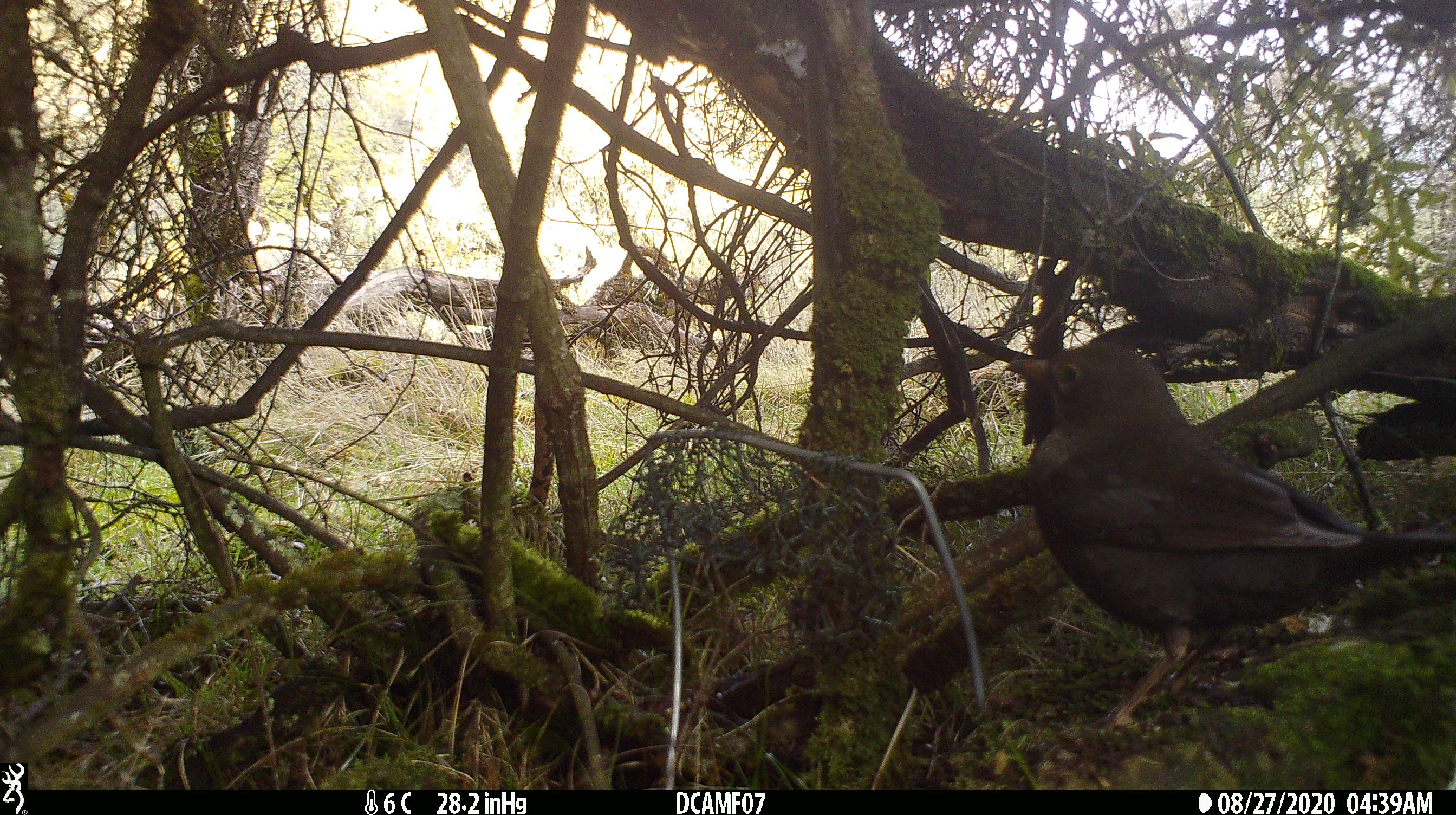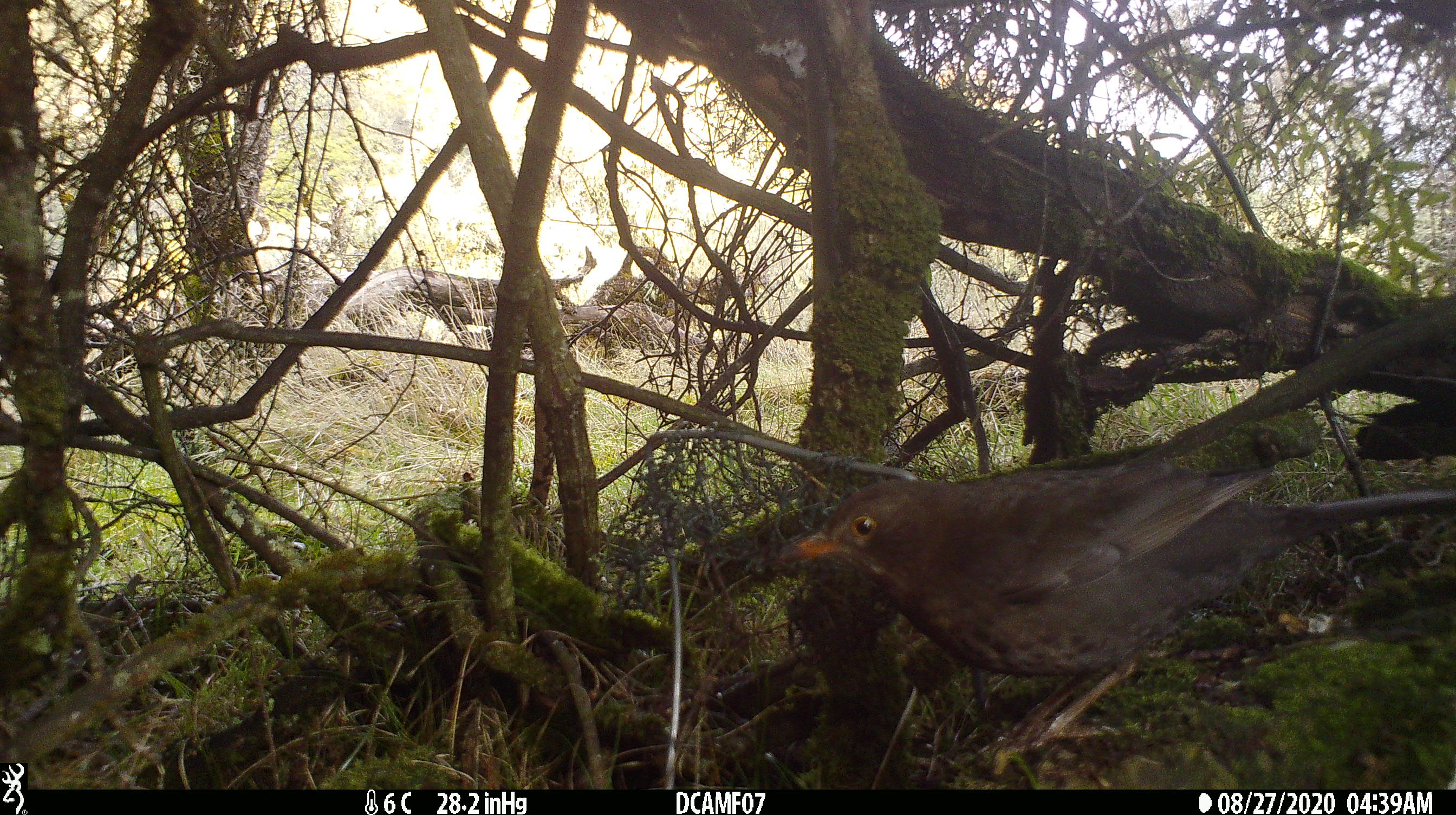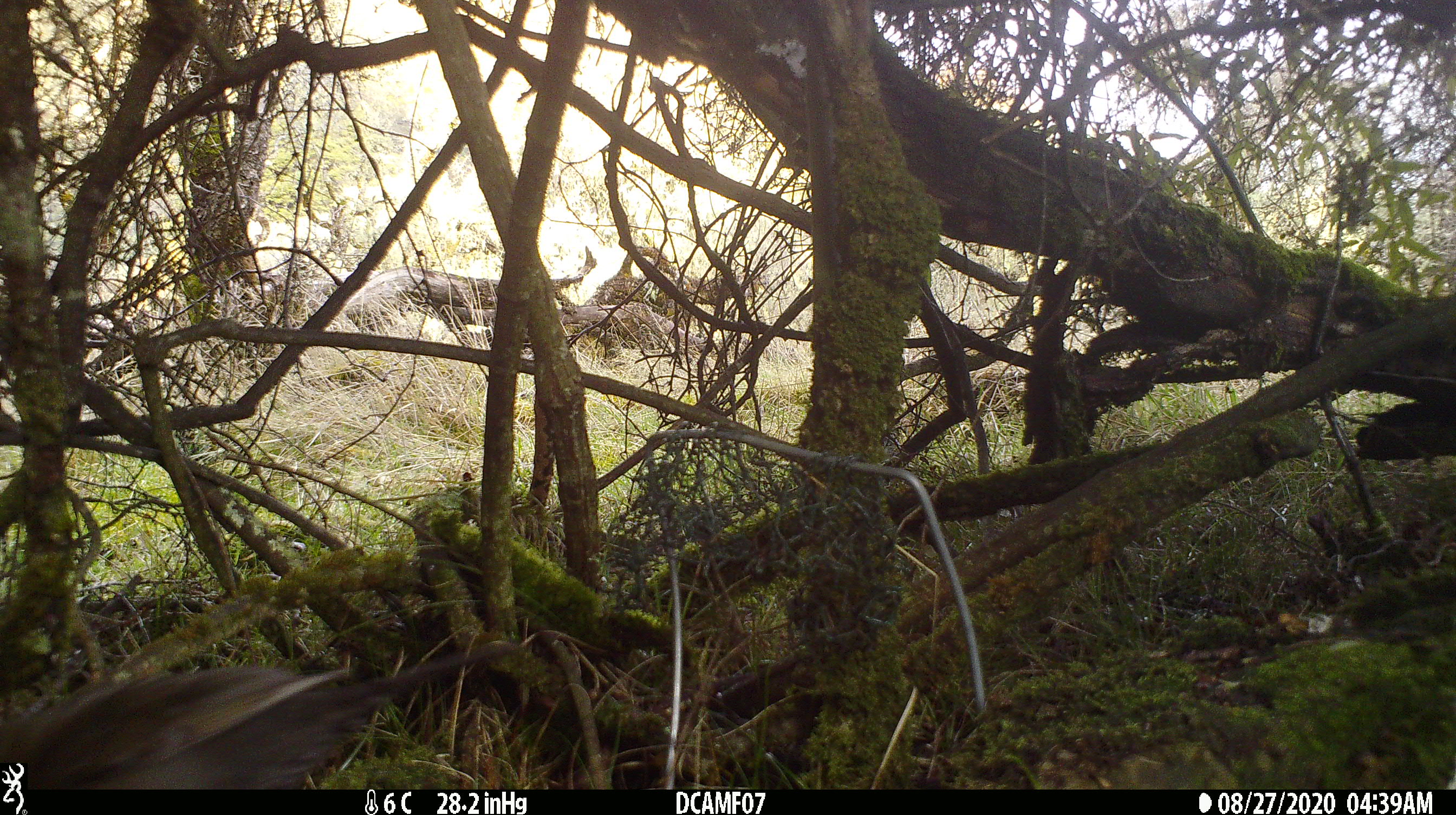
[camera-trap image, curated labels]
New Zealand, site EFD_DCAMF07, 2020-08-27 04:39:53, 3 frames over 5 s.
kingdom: Animalia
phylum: Chordata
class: Aves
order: Passeriformes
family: Turdidae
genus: Turdus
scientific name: Turdus merula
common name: eurasian blackbird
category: blackbird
Blackbird (eurasian blackbird) (Turdus merula).